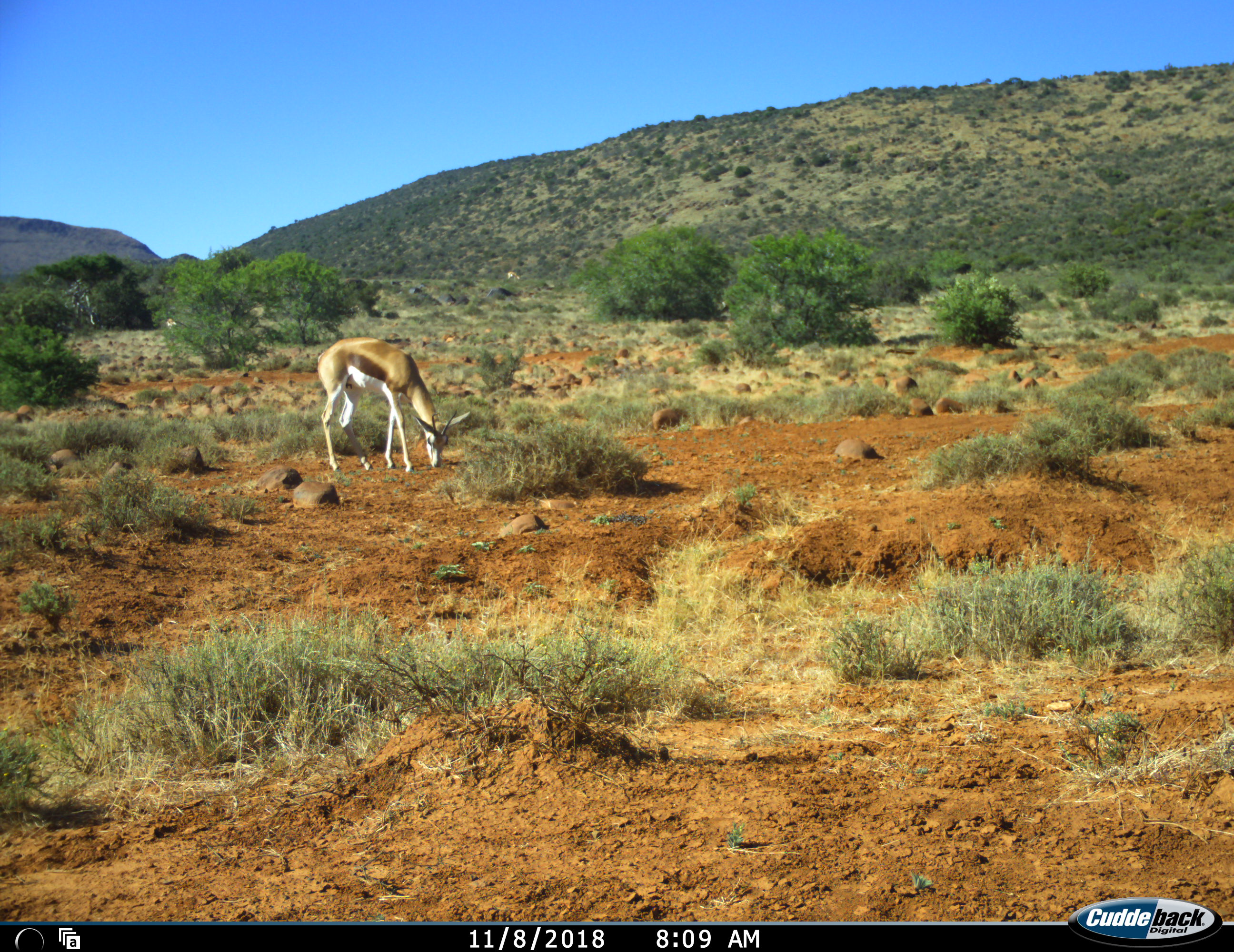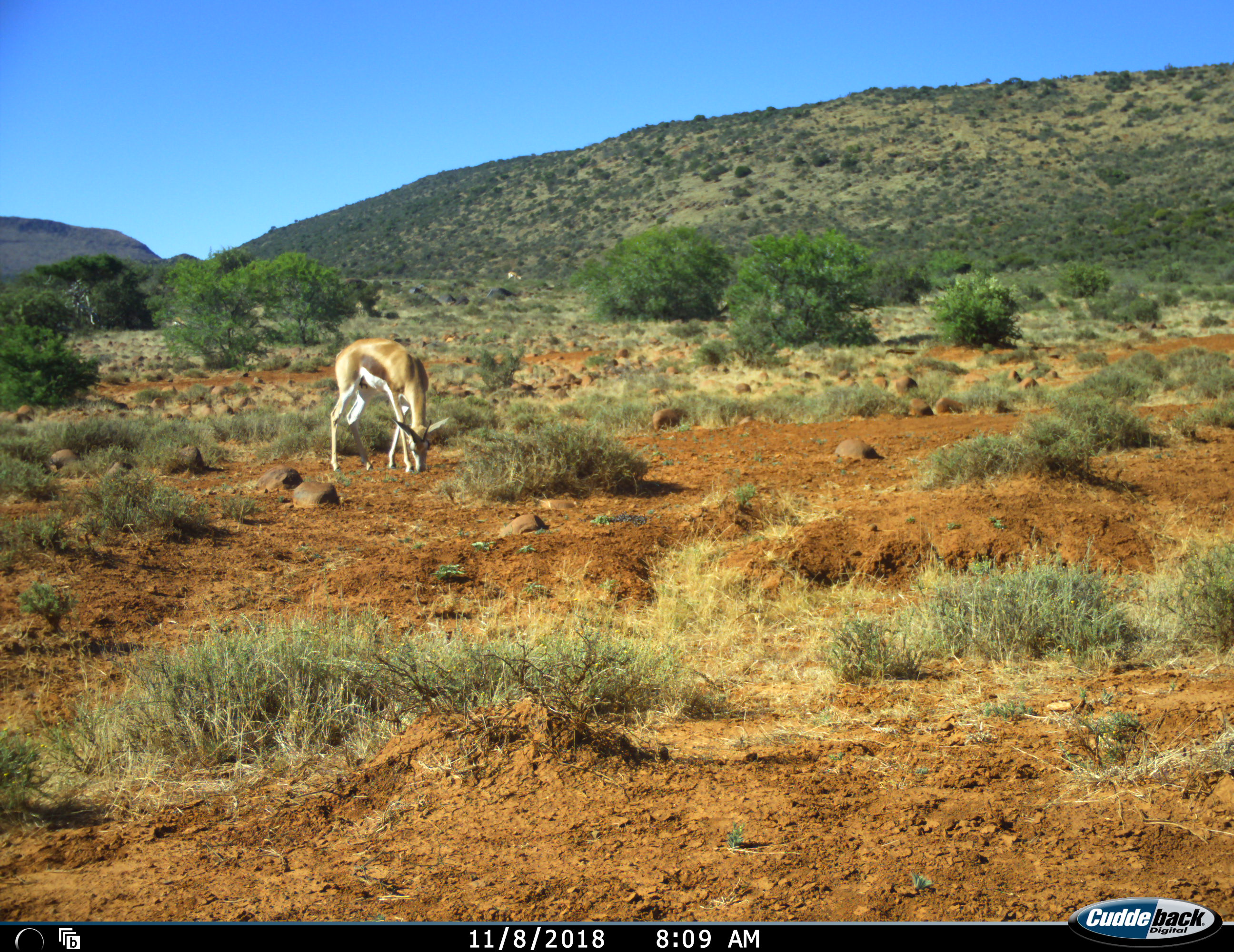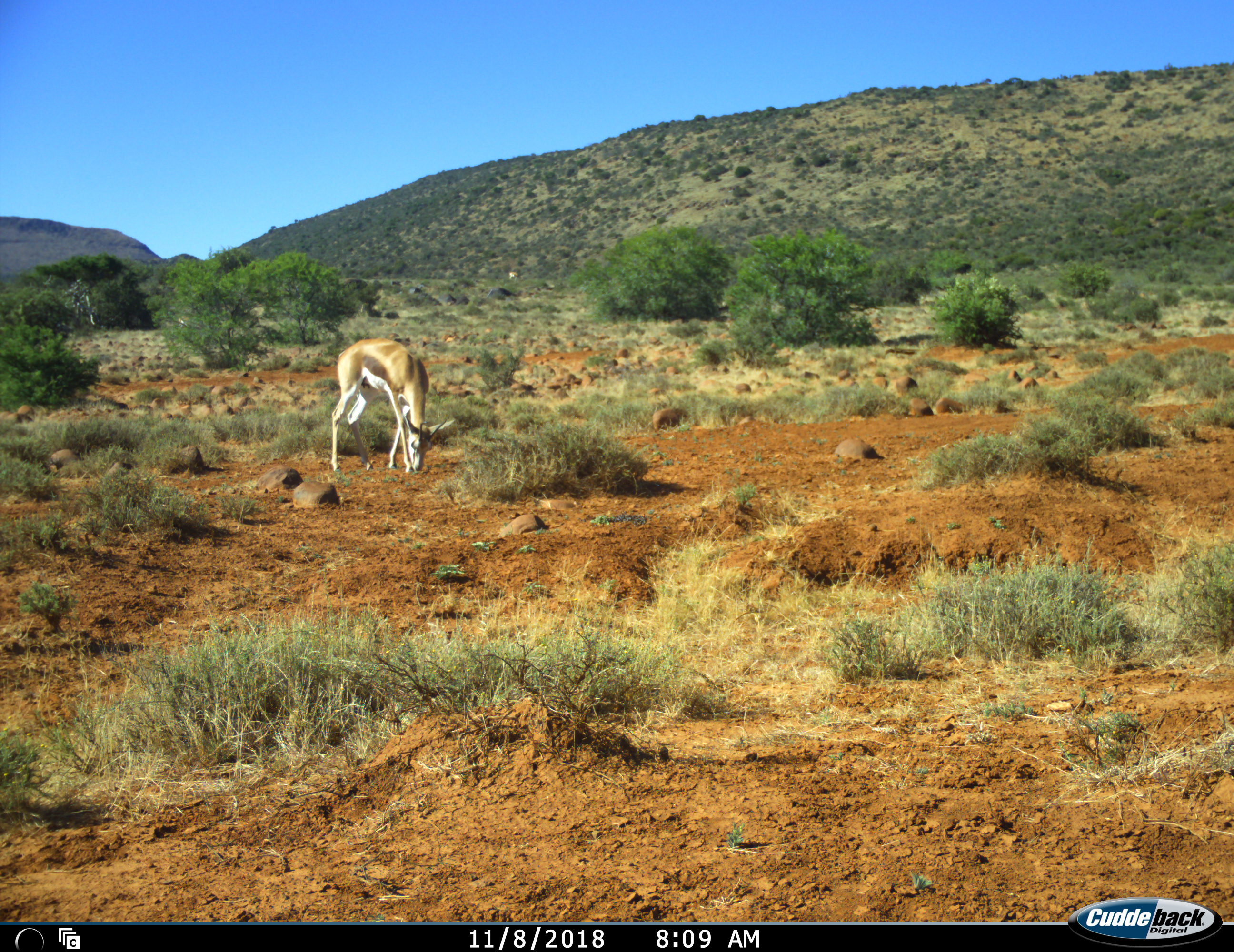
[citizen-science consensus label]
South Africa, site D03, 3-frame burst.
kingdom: Animalia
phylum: Chordata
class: Mammalia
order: Artiodactyla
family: Bovidae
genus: Antidorcas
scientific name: Antidorcas marsupialis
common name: springbok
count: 2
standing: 44%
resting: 0%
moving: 33%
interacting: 0%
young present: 0%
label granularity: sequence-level